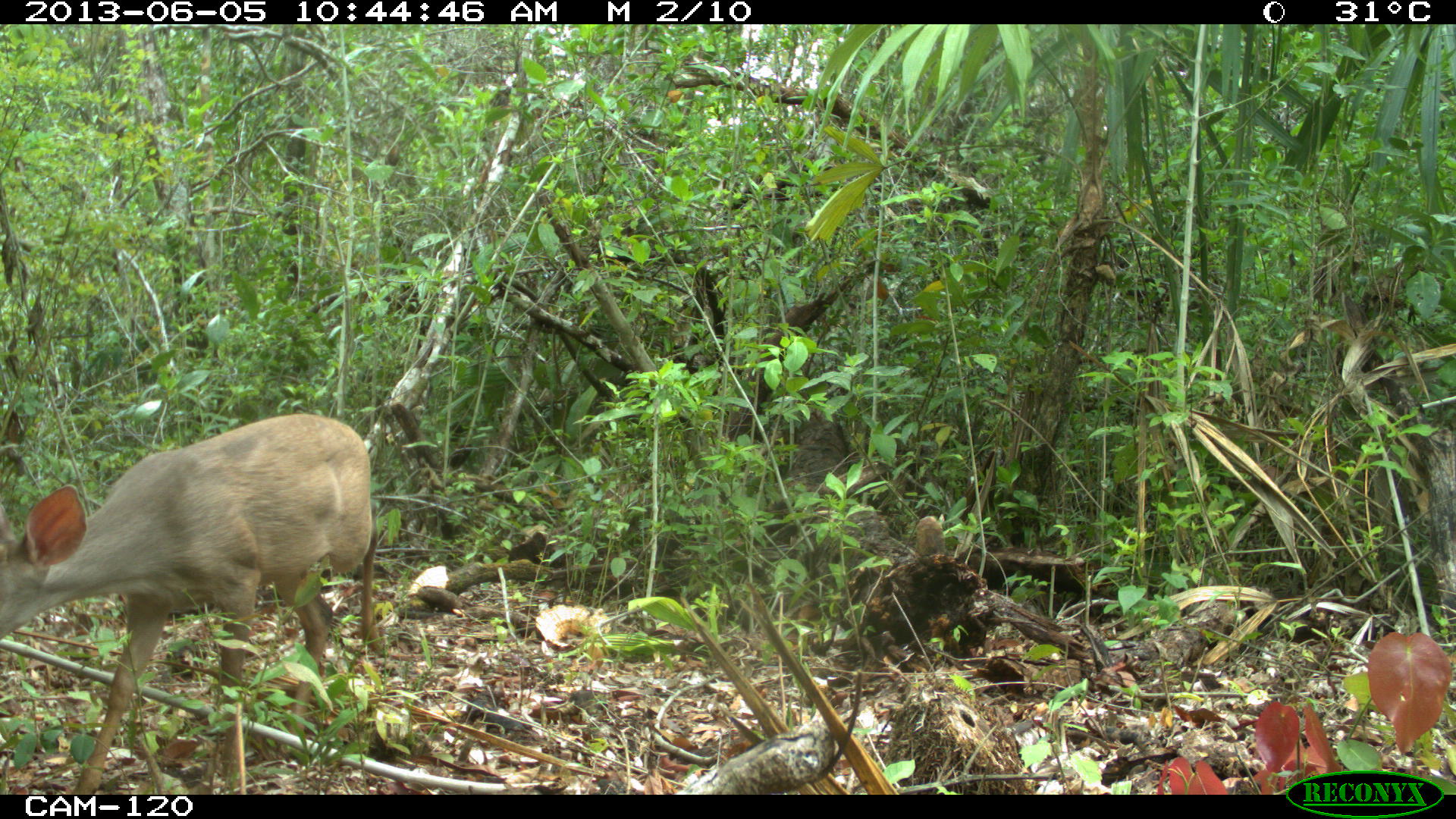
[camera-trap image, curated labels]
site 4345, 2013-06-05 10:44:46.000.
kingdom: Animalia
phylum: Chordata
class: Mammalia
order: Artiodactyla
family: Cervidae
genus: Odocoileus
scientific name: Odocoileus pandora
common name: yucatán brown brocket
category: mazama pandora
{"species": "mazama pandora (yucatán brown brocket) (Odocoileus pandora)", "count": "1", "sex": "female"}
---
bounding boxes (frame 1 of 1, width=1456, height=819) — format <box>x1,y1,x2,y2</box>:
mazama pandora: <box>0,411,377,793</box>